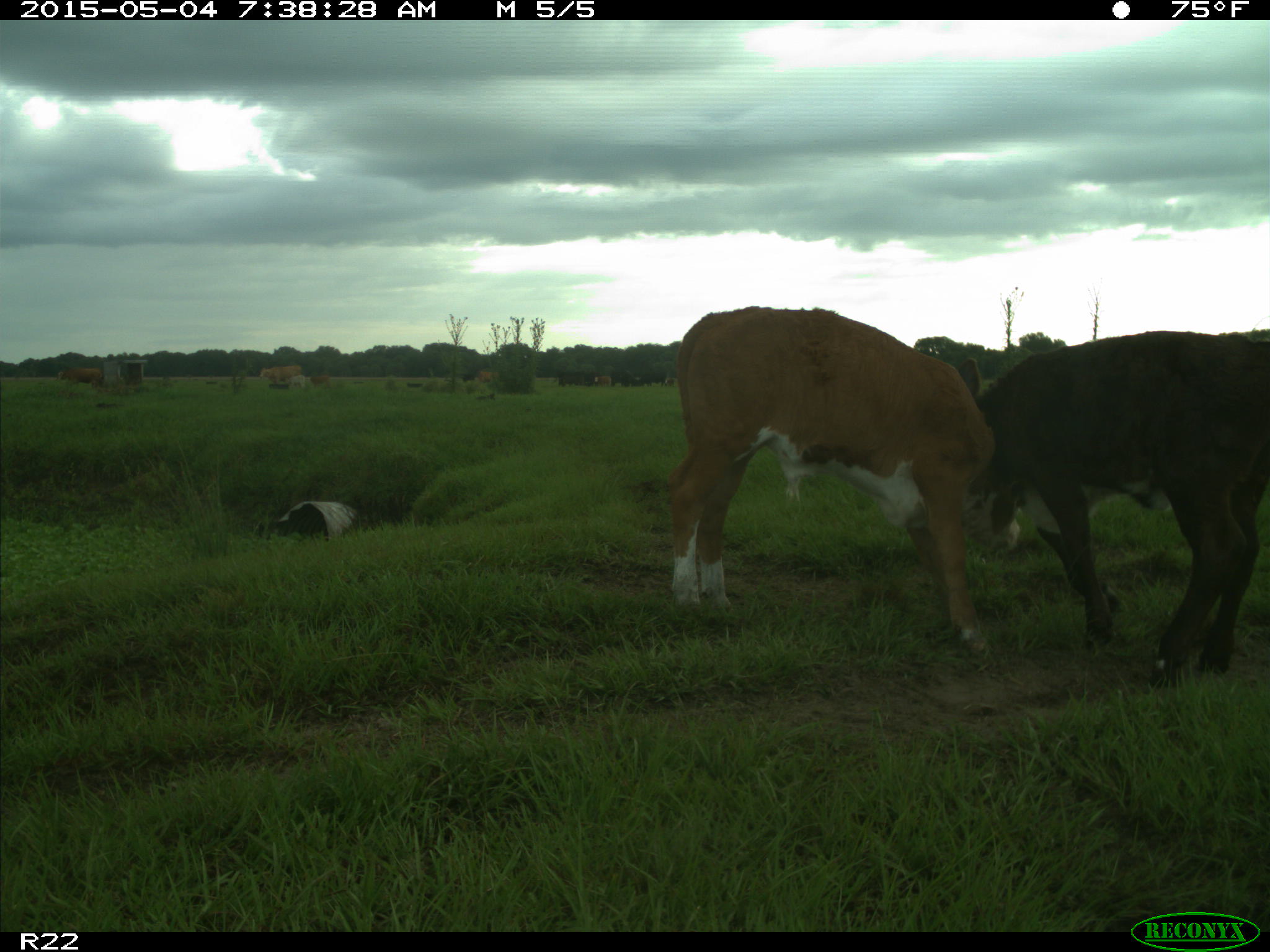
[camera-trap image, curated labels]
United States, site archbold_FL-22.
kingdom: Animalia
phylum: Chordata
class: Mammalia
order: Artiodactyla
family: Bovidae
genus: Bos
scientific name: Bos taurus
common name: domestic cow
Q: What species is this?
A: Bos taurus (domestic cow).